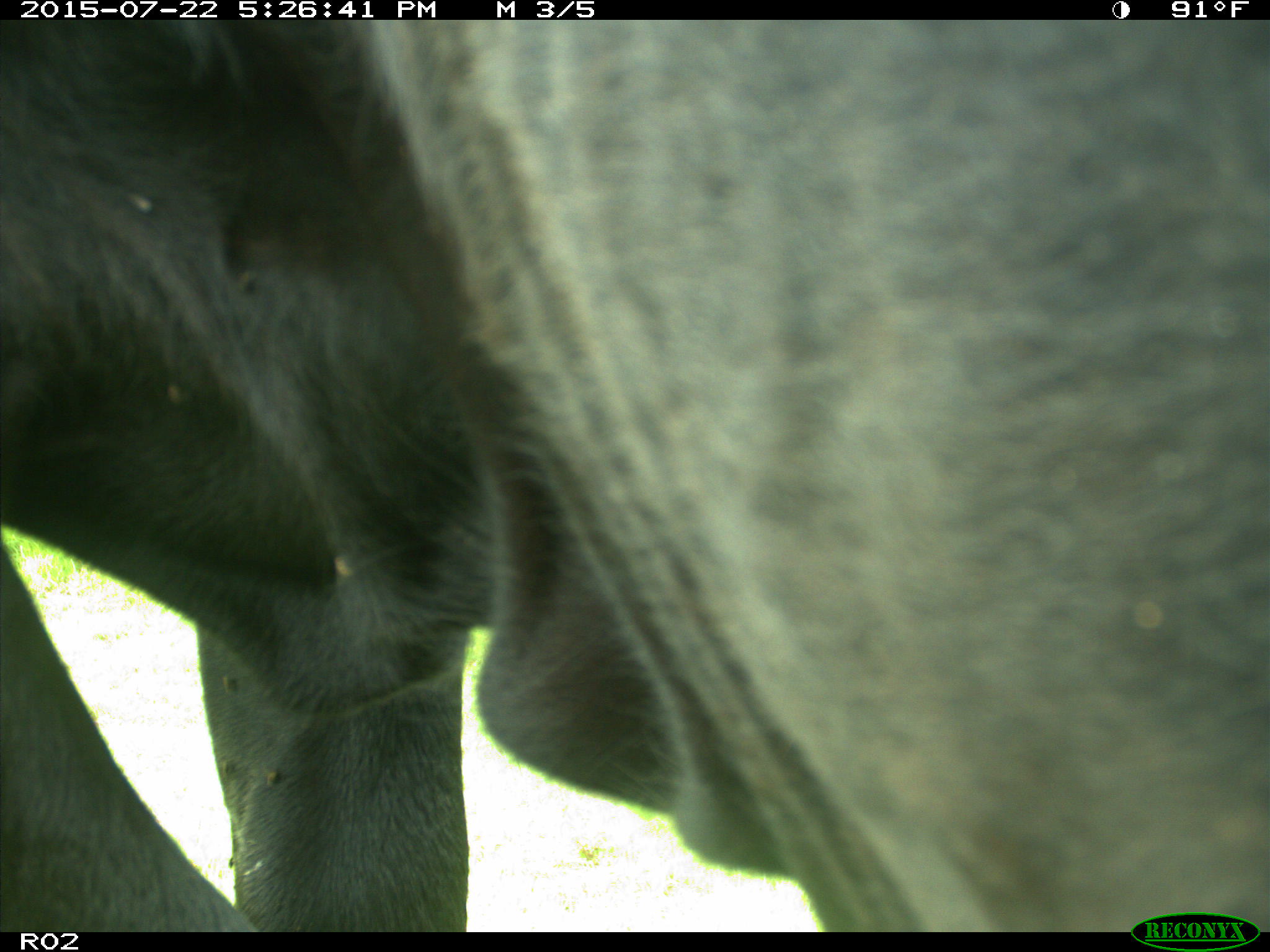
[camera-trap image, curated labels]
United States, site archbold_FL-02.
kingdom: Animalia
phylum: Chordata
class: Mammalia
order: Artiodactyla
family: Bovidae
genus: Bos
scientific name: Bos taurus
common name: domestic cow